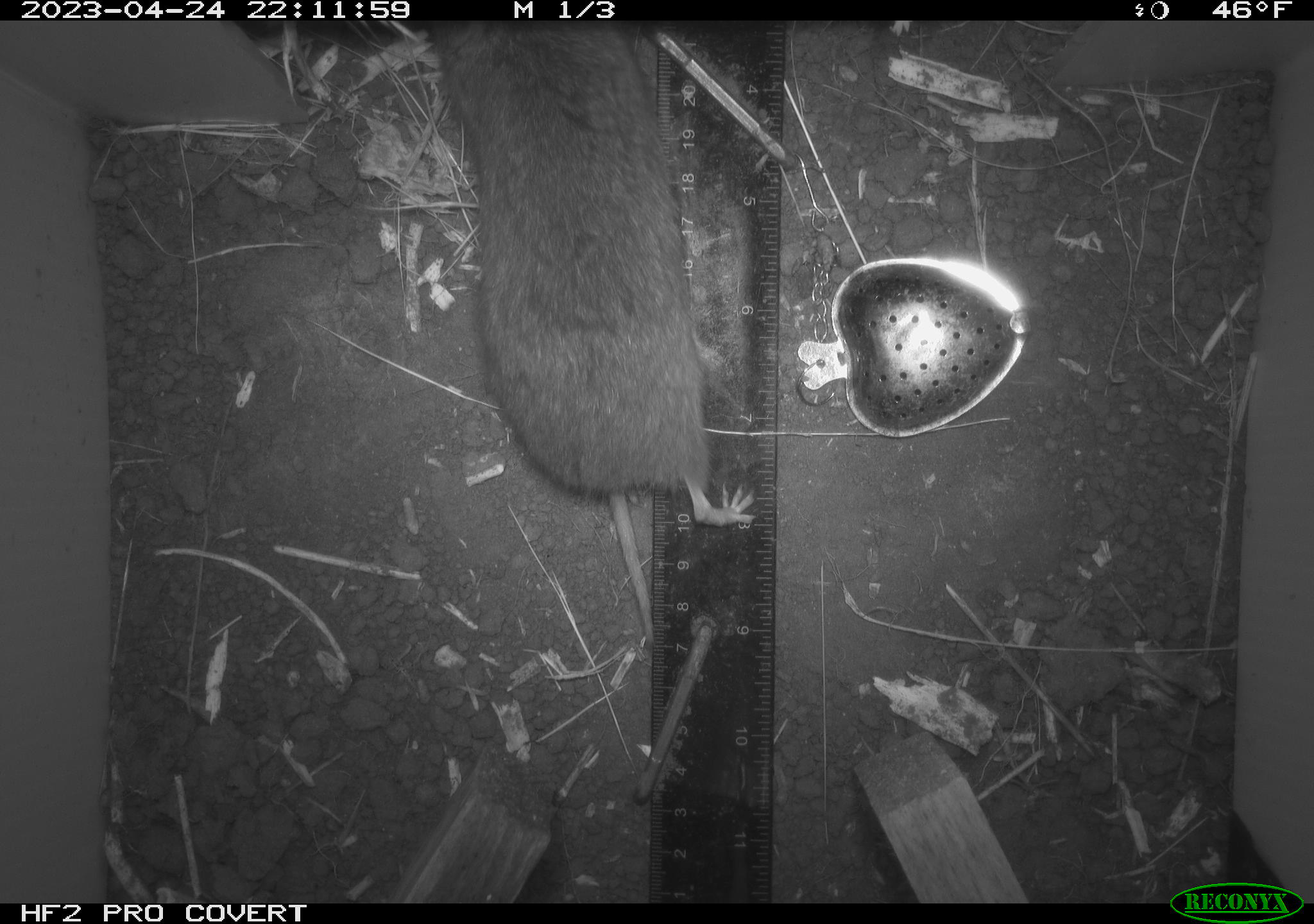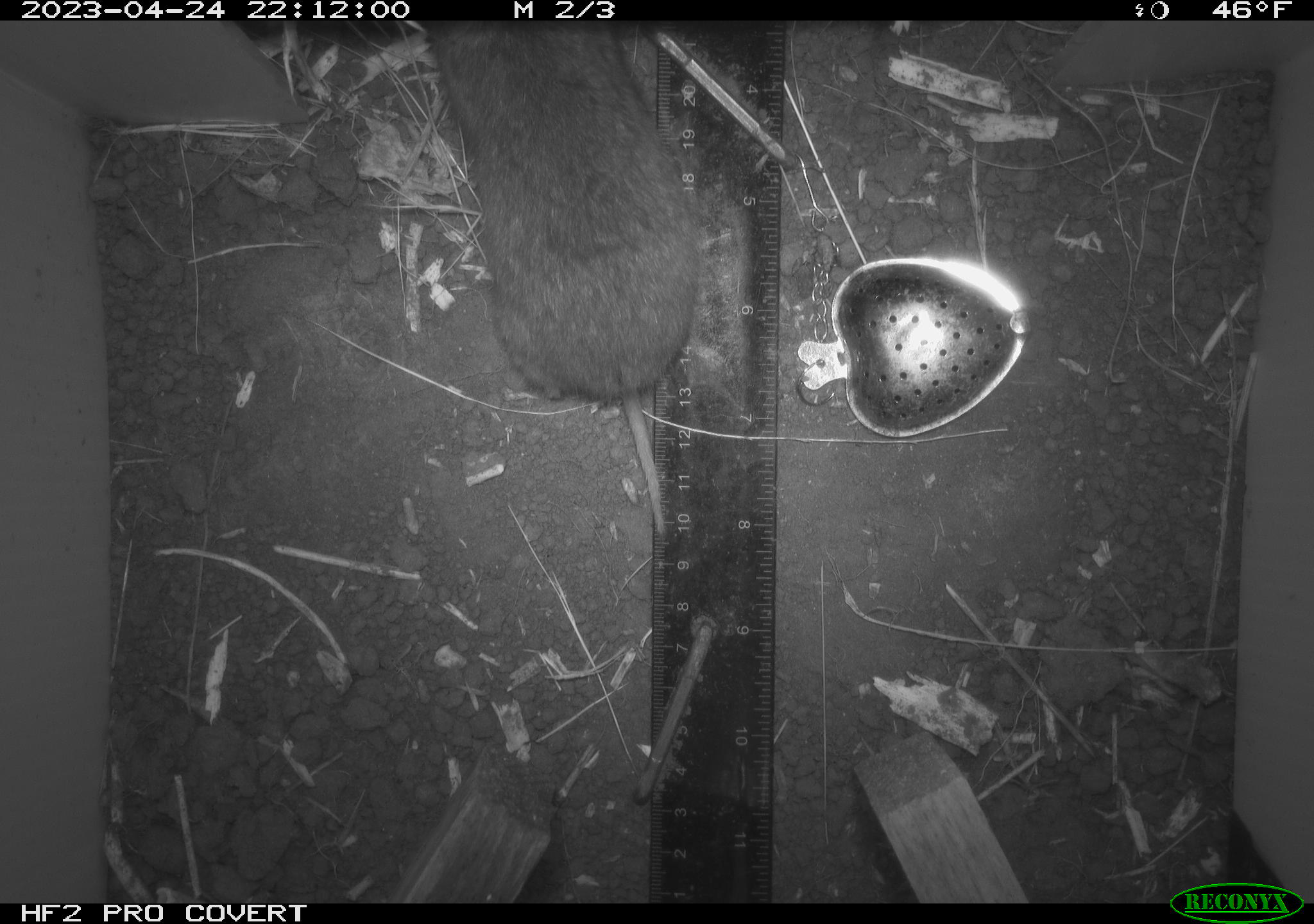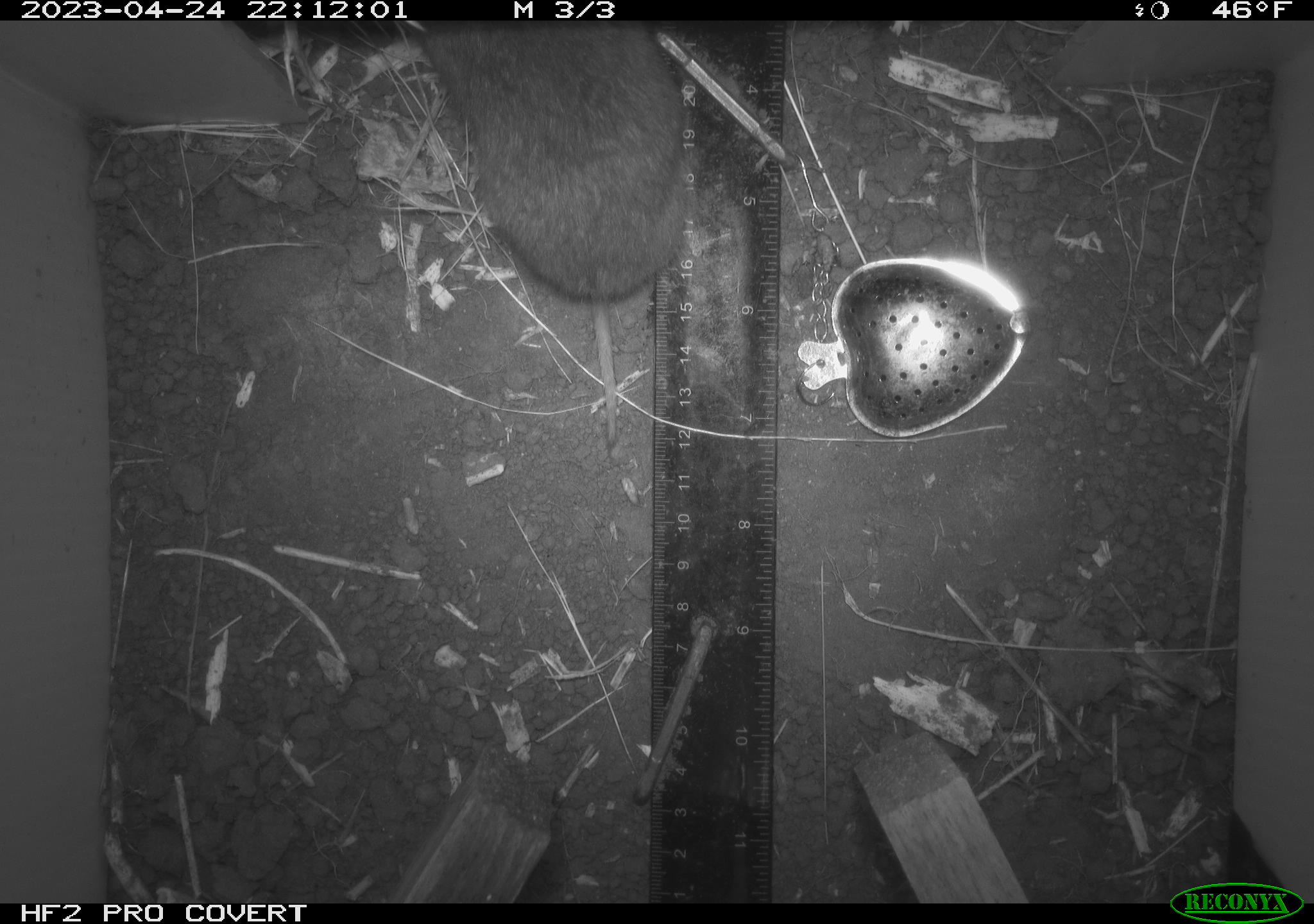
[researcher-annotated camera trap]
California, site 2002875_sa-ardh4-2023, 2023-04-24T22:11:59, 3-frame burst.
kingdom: Animalia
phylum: Chordata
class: Mammalia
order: Rodentia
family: Cricetidae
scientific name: Arvicolinae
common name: voles, lemmings, and muskrats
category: arvicolinae subfamily